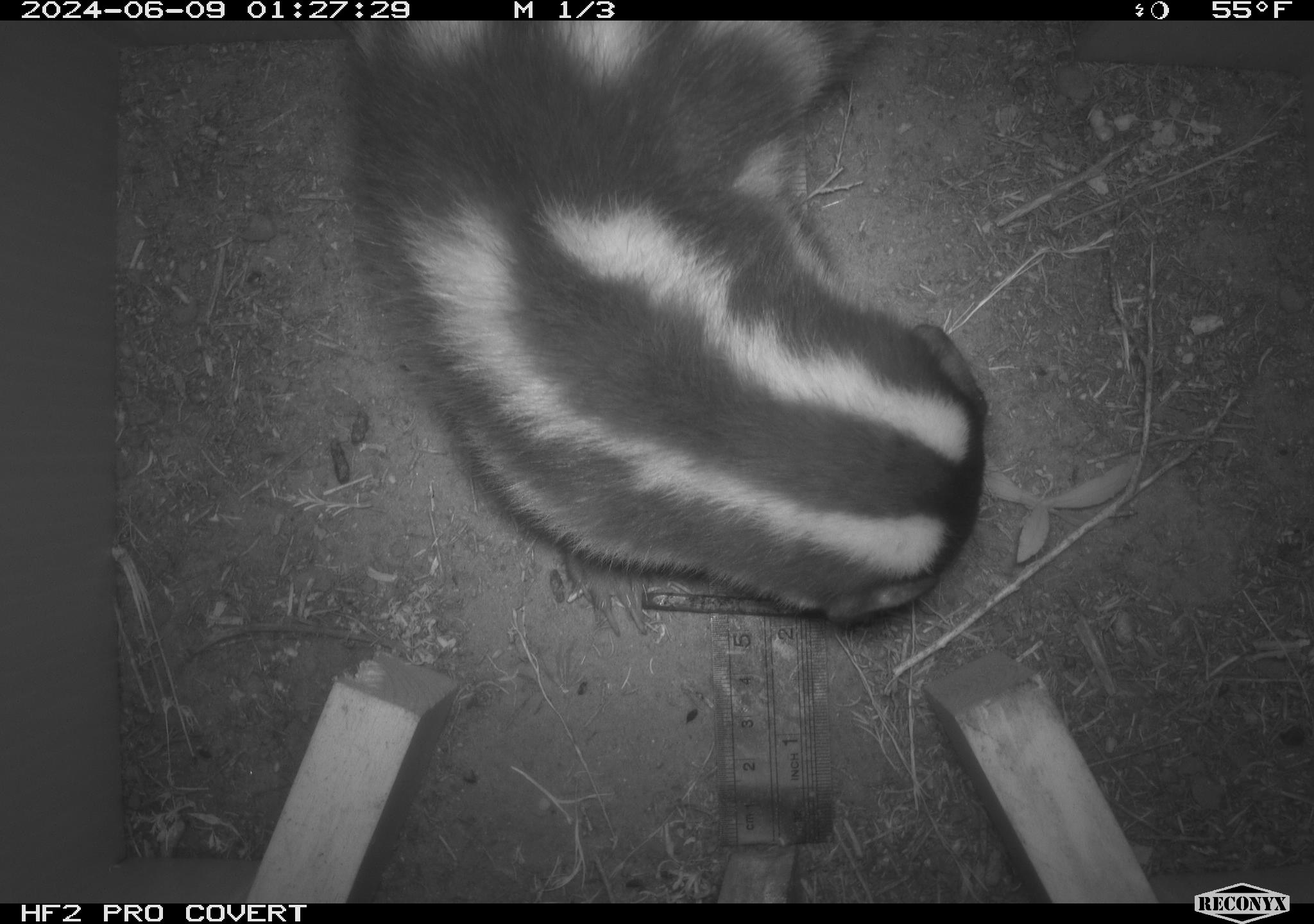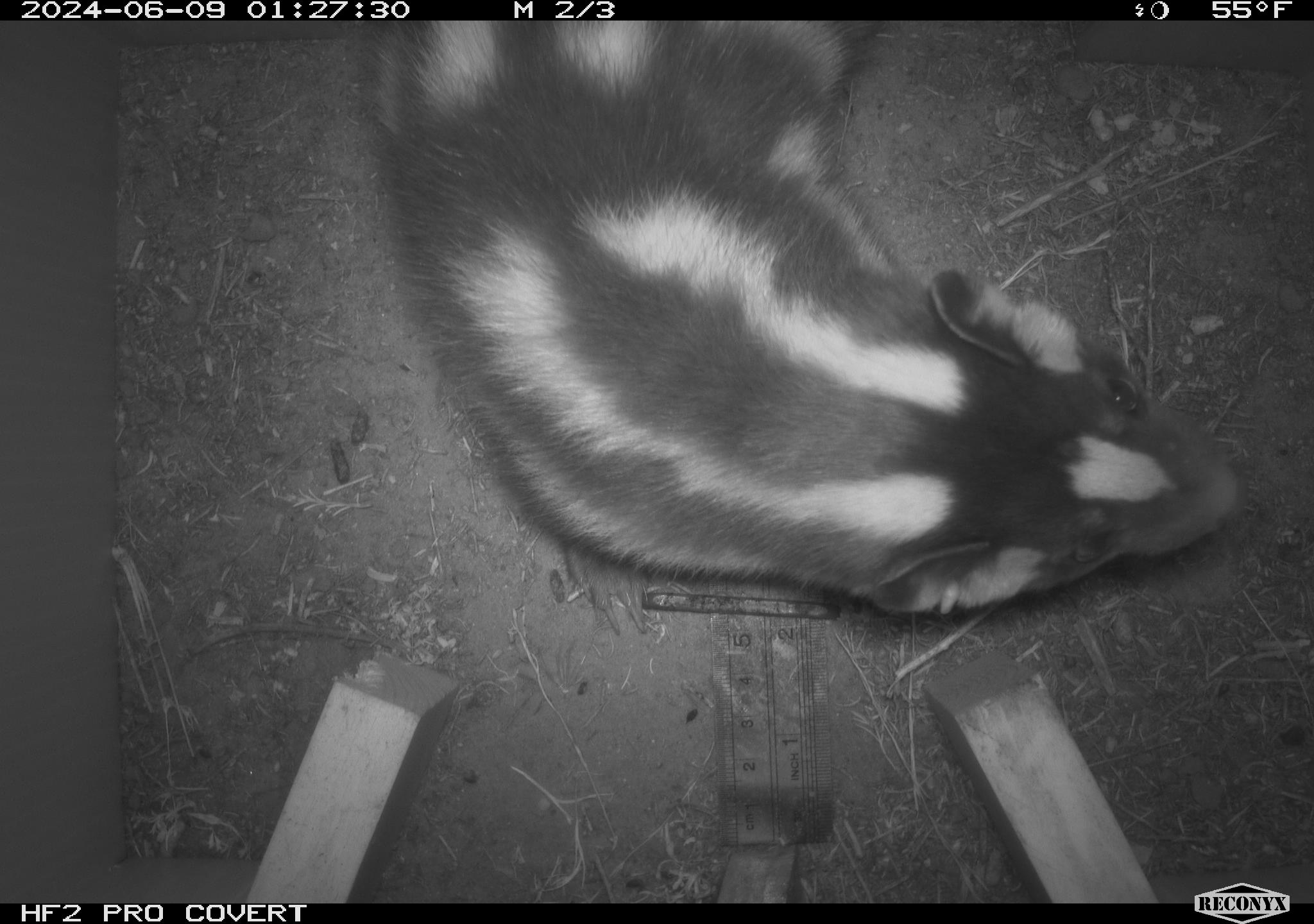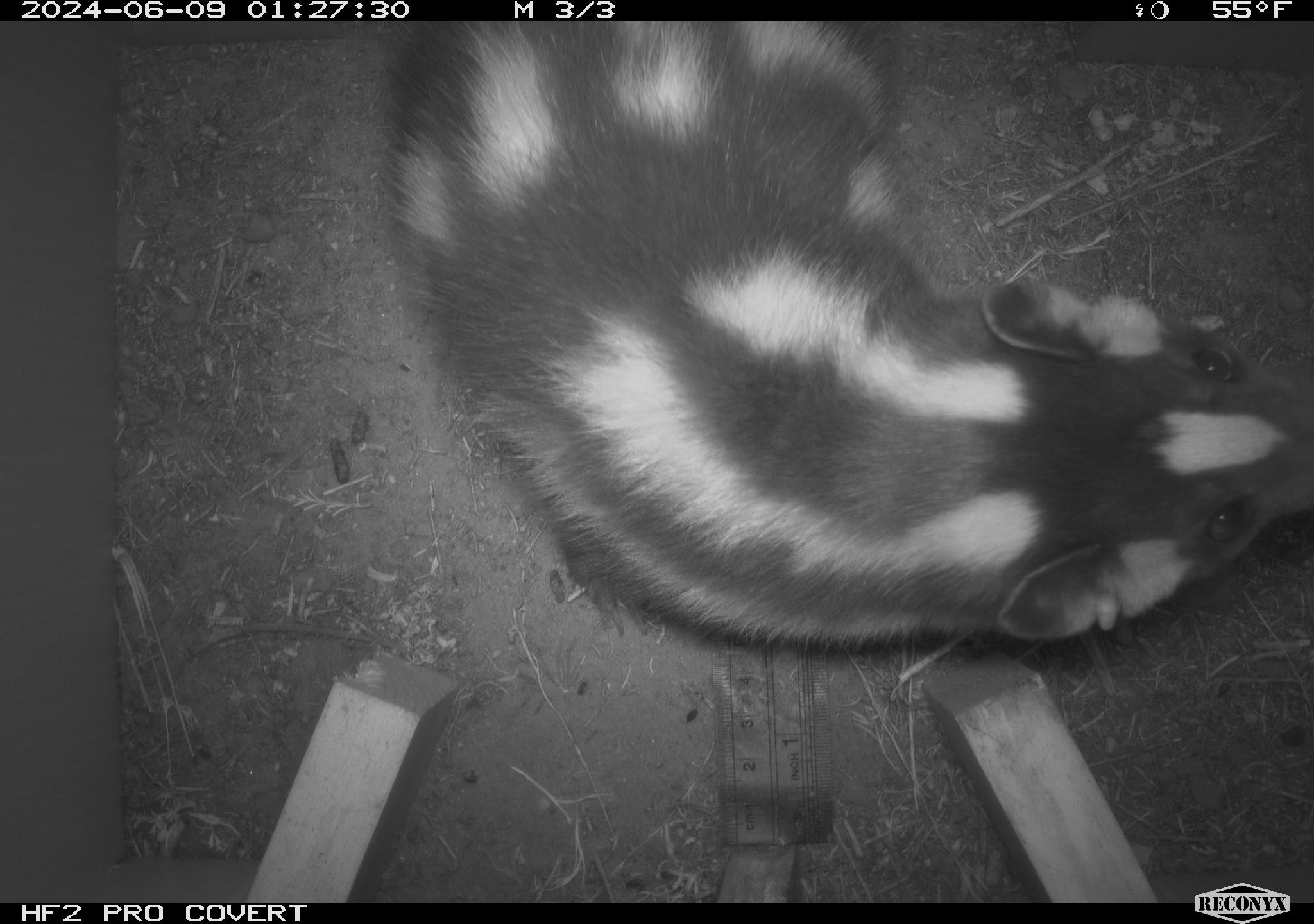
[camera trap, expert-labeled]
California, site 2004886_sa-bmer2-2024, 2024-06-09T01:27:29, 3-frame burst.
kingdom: Animalia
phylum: Chordata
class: Mammalia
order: Carnivora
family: Mephitidae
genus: Spilogale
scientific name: Spilogale gracilis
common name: western spotted skunk